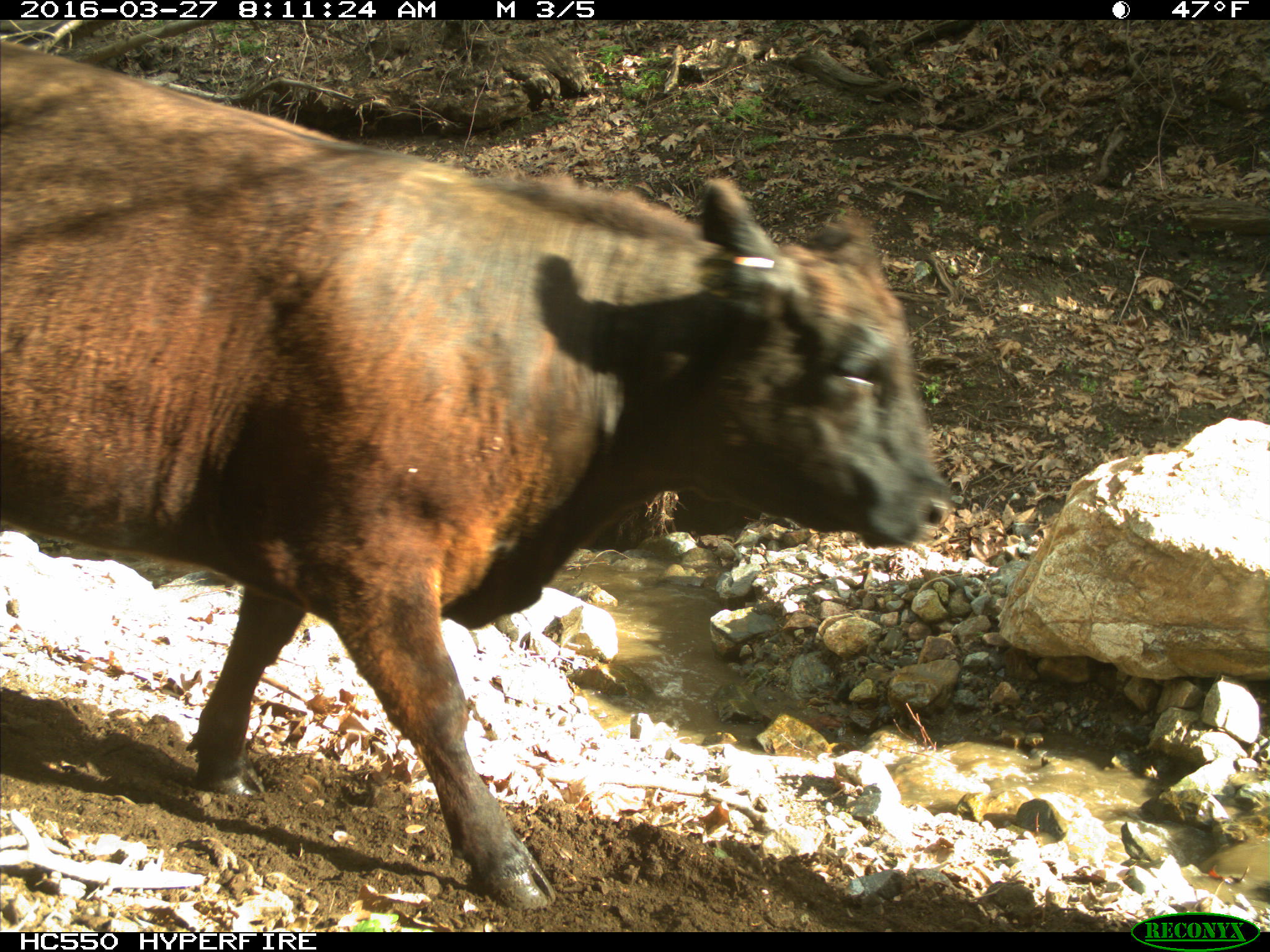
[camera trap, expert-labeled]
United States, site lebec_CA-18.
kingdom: Animalia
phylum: Chordata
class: Mammalia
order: Artiodactyla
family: Bovidae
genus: Bos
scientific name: Bos taurus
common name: domestic cow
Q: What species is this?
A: Bos taurus (domestic cow).